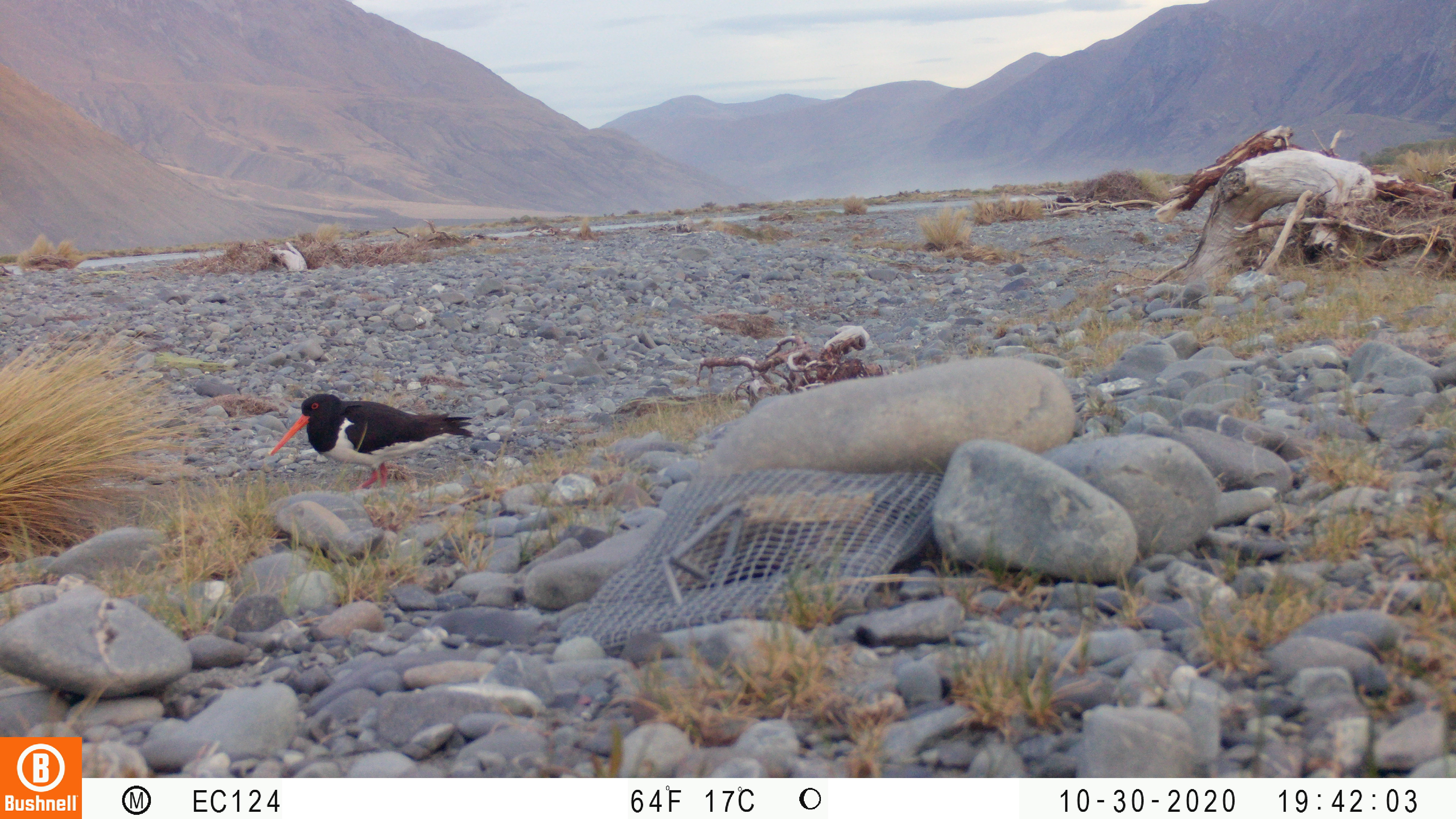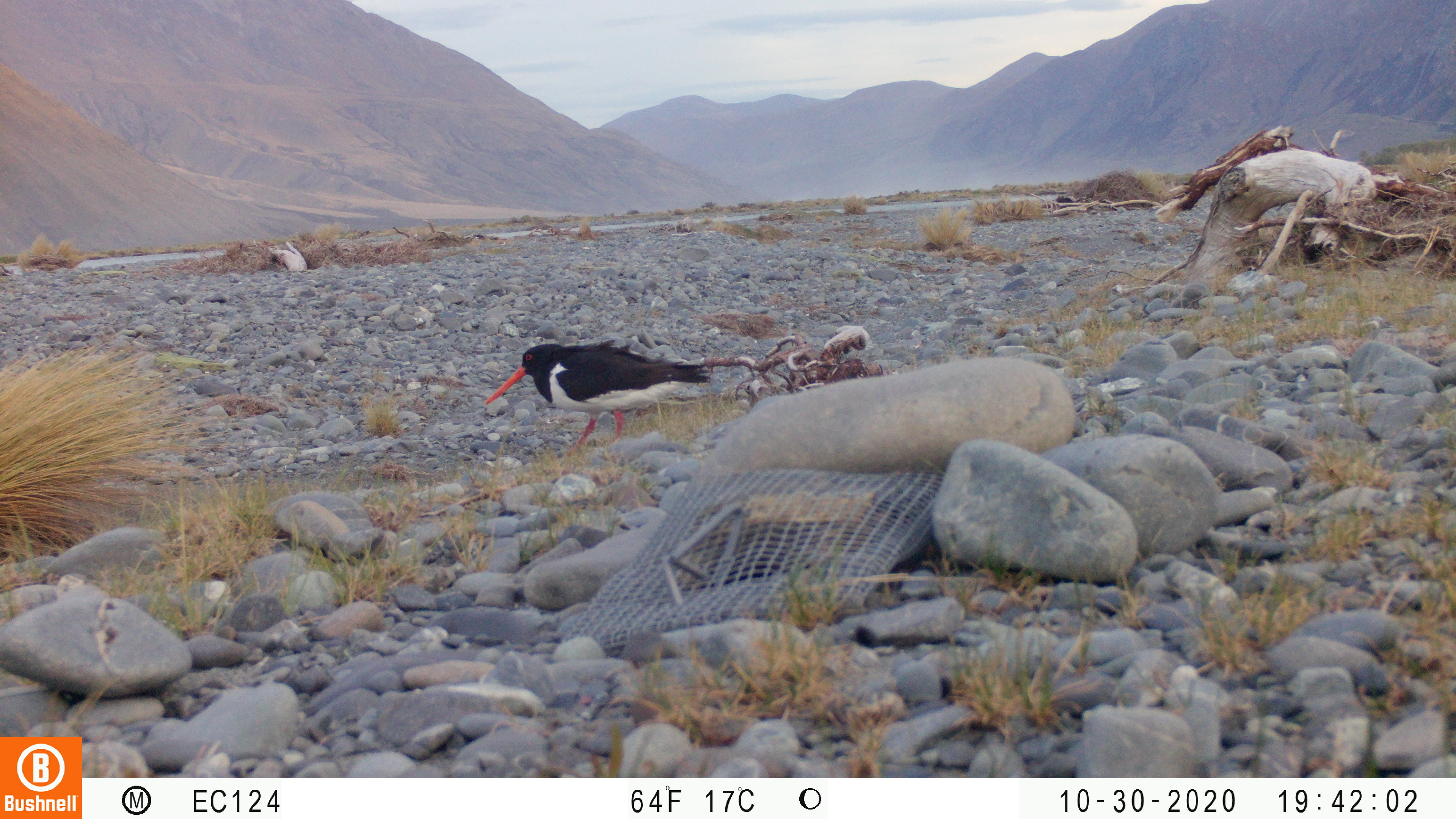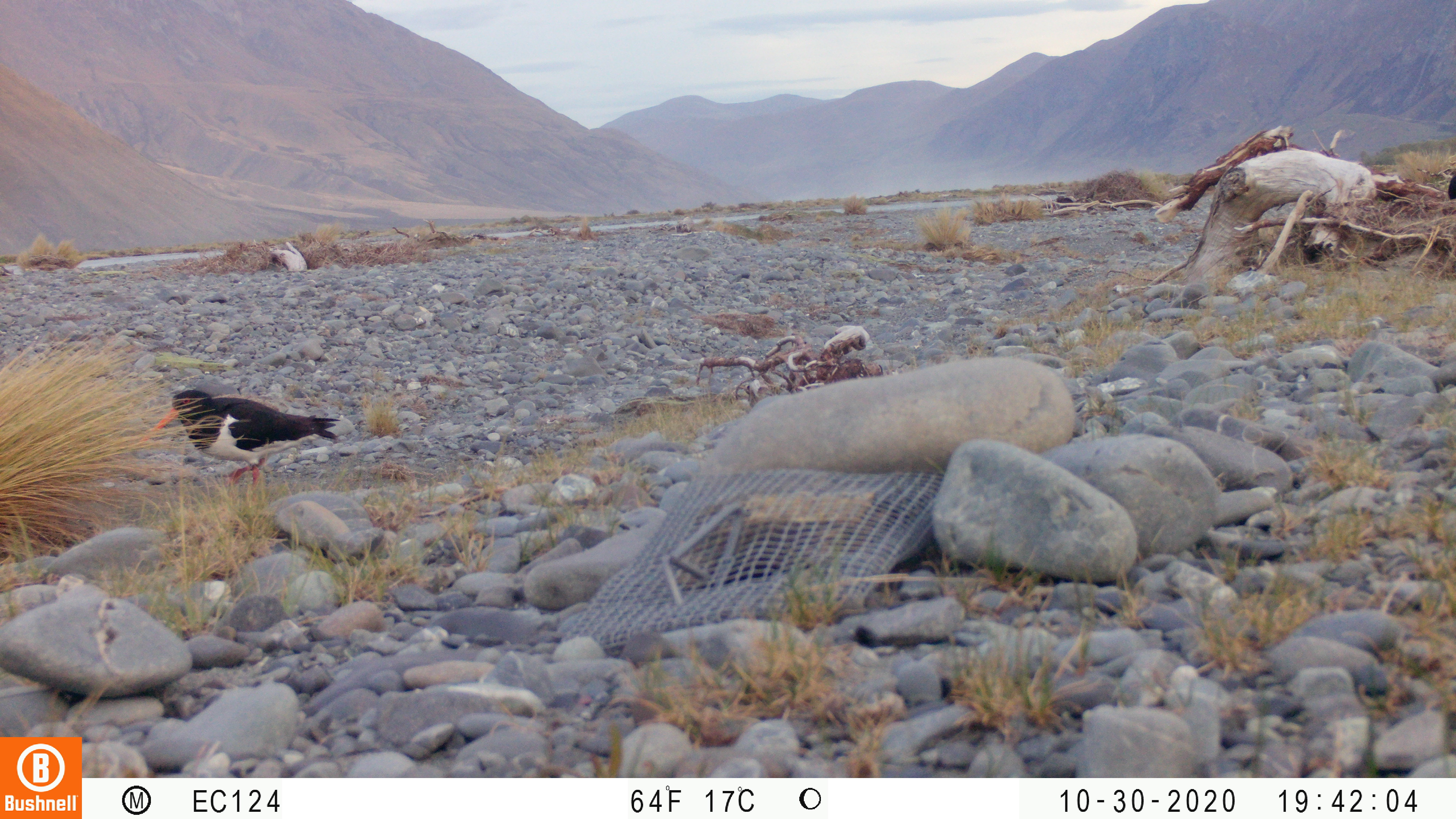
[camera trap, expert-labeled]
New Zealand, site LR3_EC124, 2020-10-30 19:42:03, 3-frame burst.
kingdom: Animalia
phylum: Chordata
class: Aves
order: Charadriiformes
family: Haematopodidae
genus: Haematopus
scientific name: Haematopus unicolor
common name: variable oystercatcher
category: oystercatcher